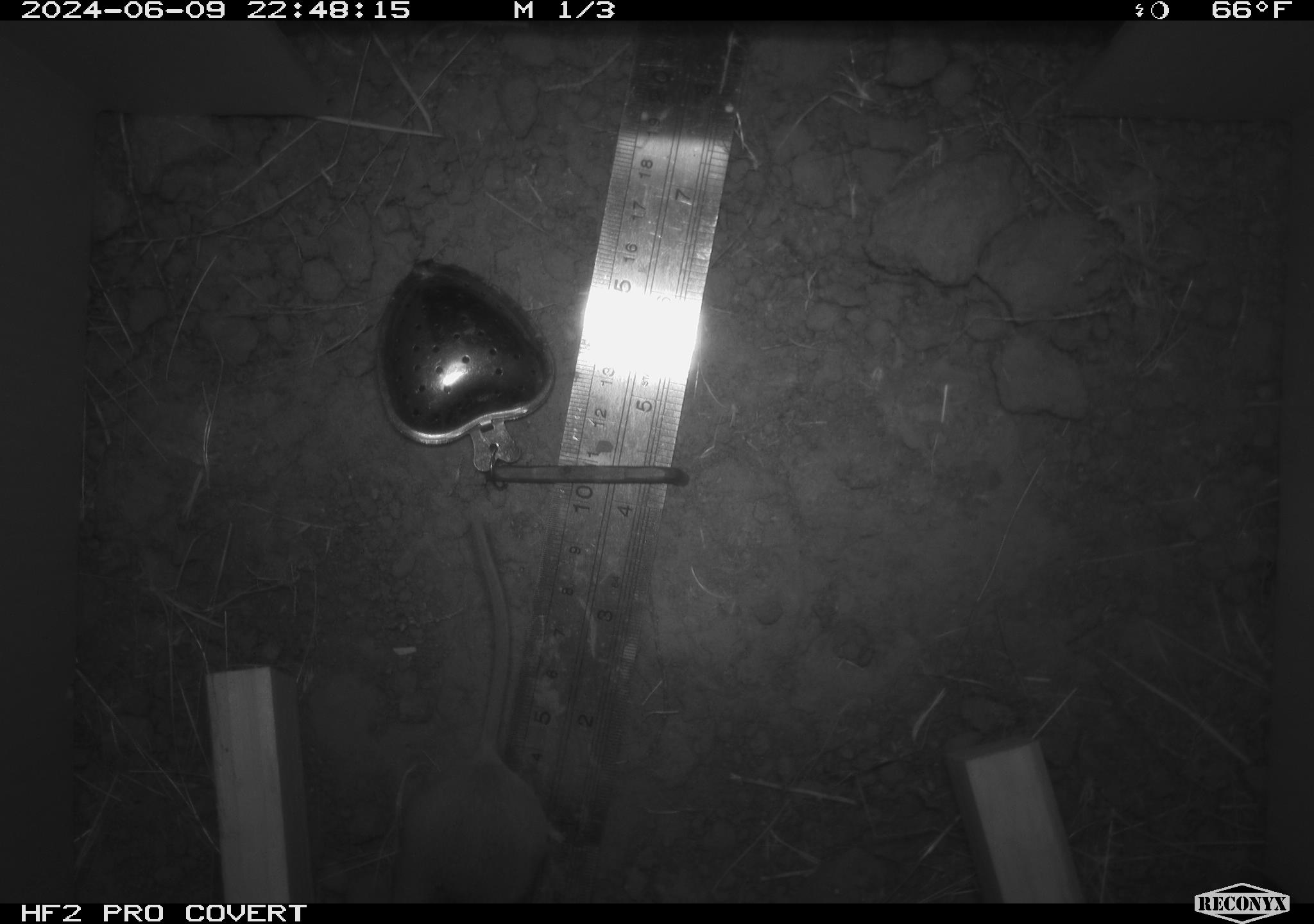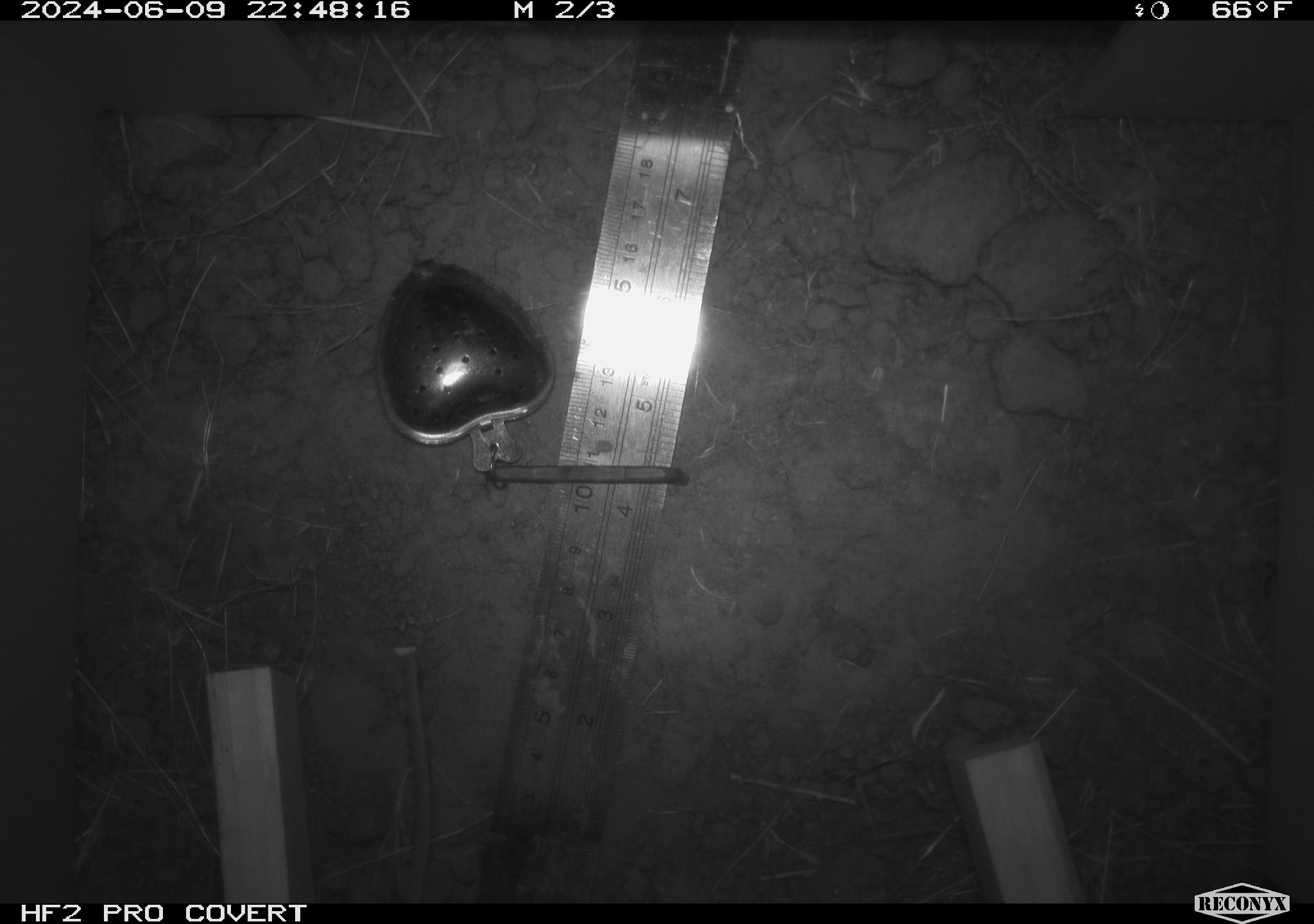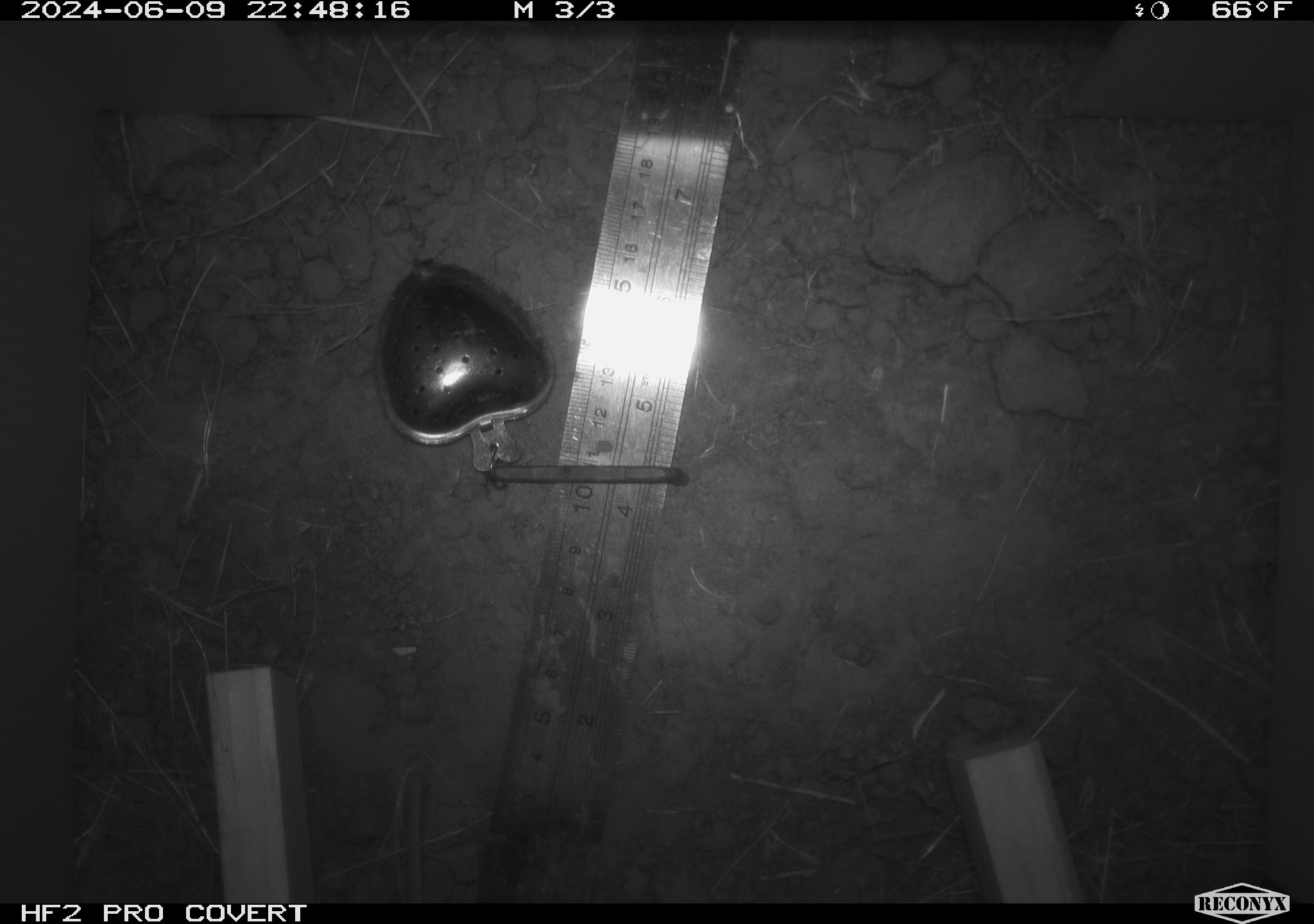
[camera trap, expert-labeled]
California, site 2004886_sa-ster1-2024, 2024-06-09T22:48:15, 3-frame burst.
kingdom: Animalia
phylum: Chordata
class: Mammalia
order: Rodentia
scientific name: Rodentia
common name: mouse species